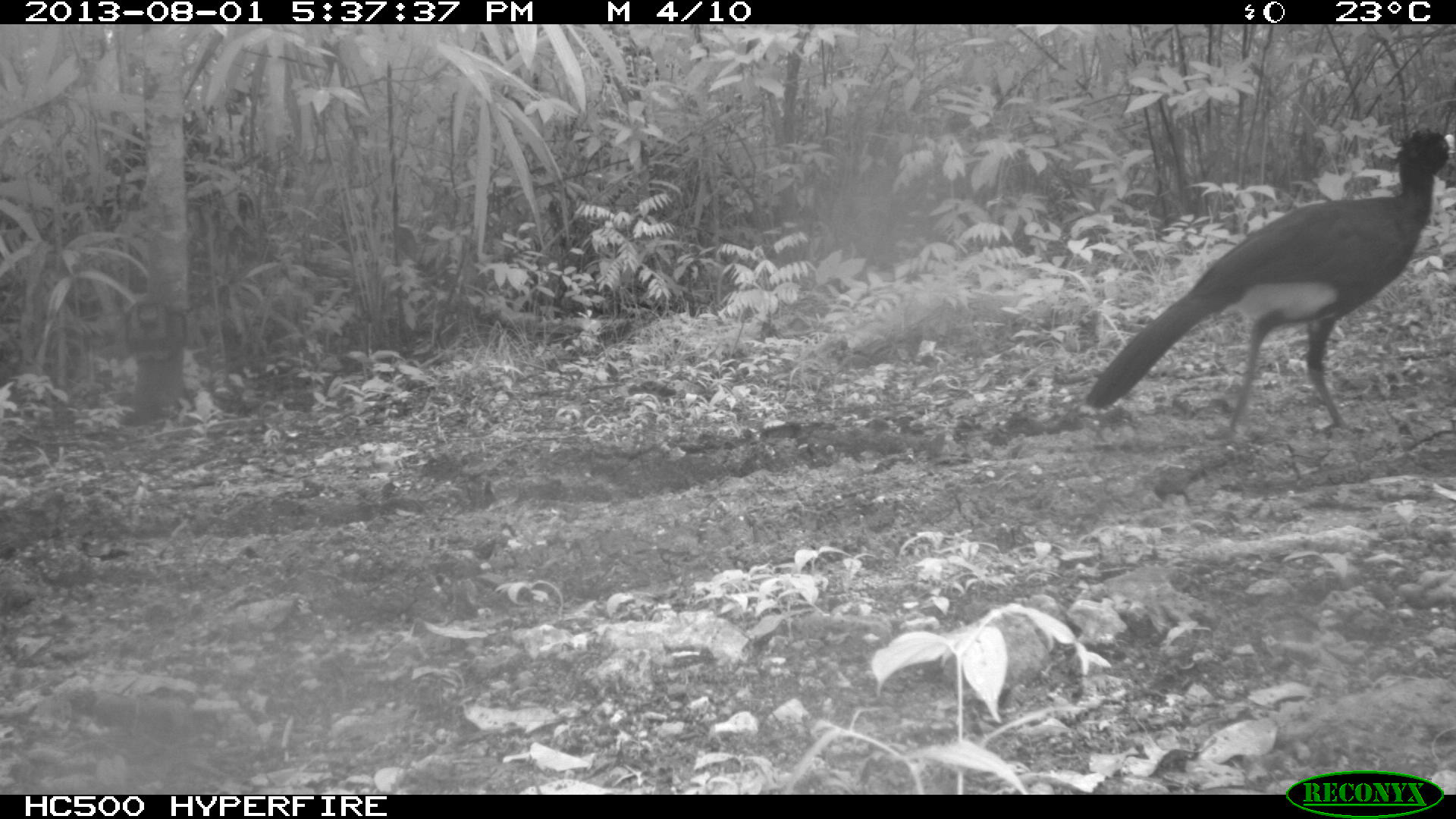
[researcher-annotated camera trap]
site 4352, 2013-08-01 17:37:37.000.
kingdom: Animalia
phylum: Chordata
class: Aves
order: Galliformes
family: Cracidae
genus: Crax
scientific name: Crax rubra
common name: great curassow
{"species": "Crax rubra (great curassow)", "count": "1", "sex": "male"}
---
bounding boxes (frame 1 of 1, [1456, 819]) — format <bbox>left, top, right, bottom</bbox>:
crax rubra: <bbox>1079, 127, 1456, 438</bbox>